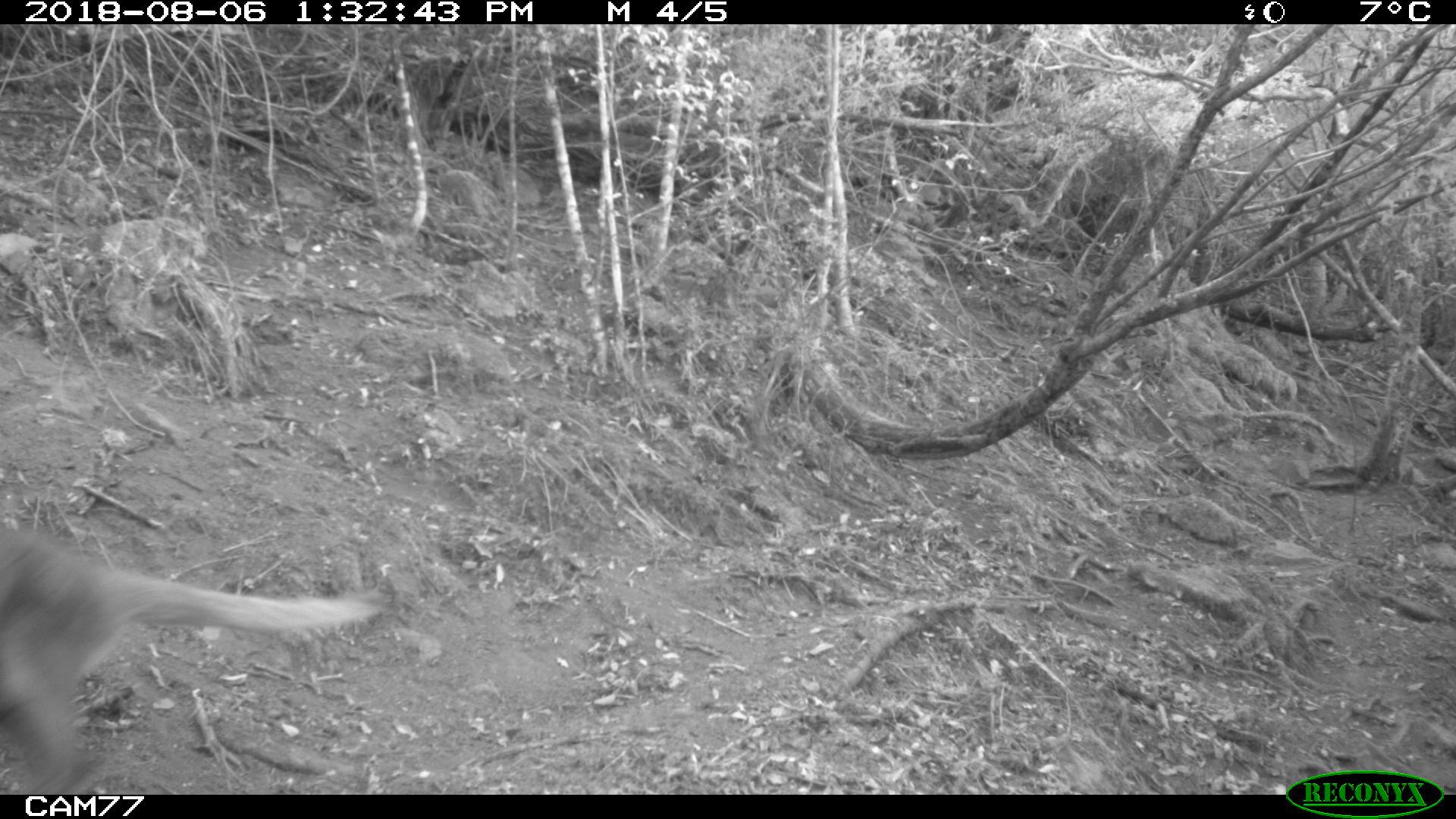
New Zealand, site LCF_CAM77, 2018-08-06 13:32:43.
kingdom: Animalia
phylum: Chordata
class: Mammalia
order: Diprotodontia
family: Macropodidae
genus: Notamacropus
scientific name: Notamacropus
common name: wallaby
Wallaby (Notamacropus).